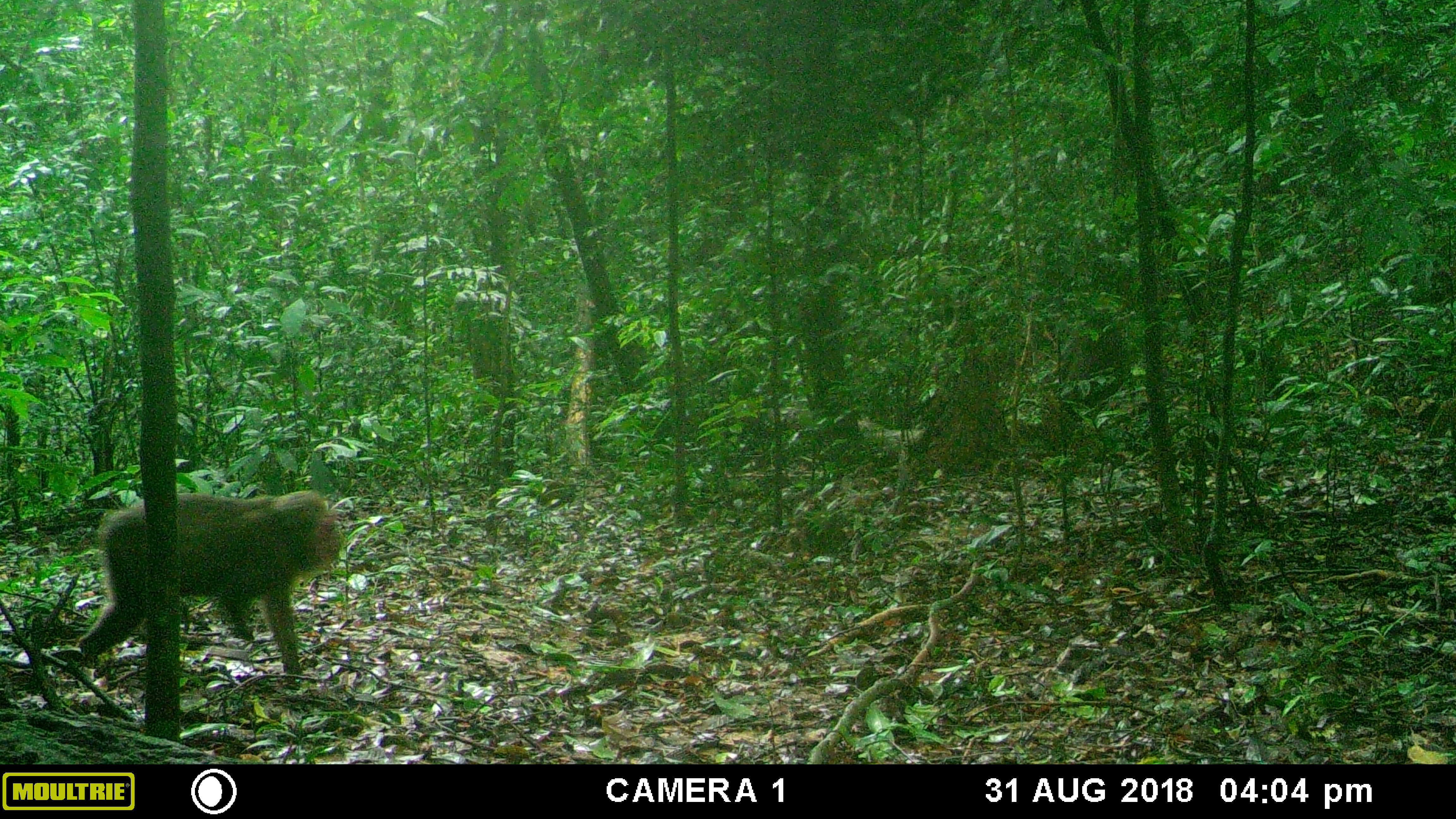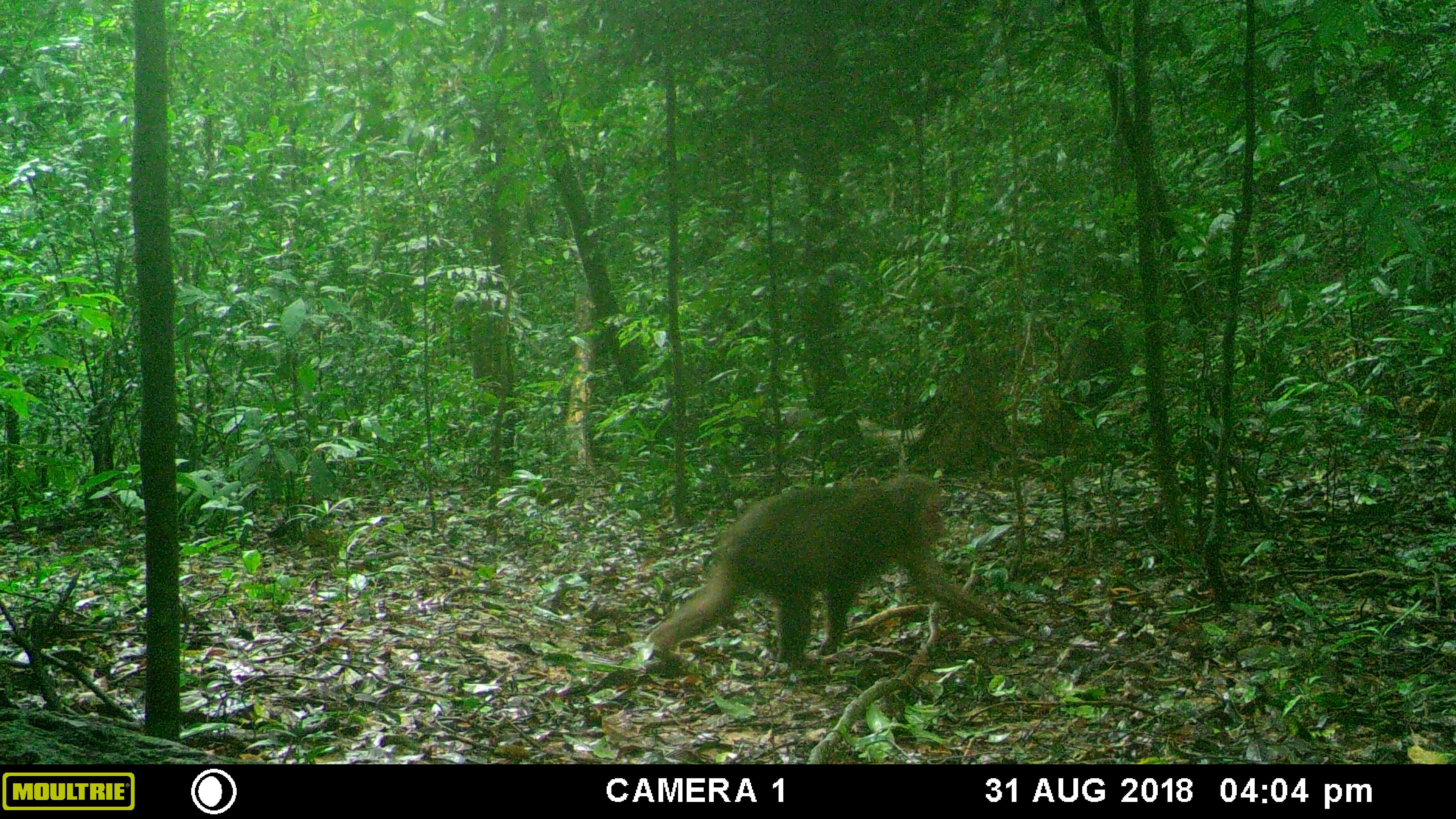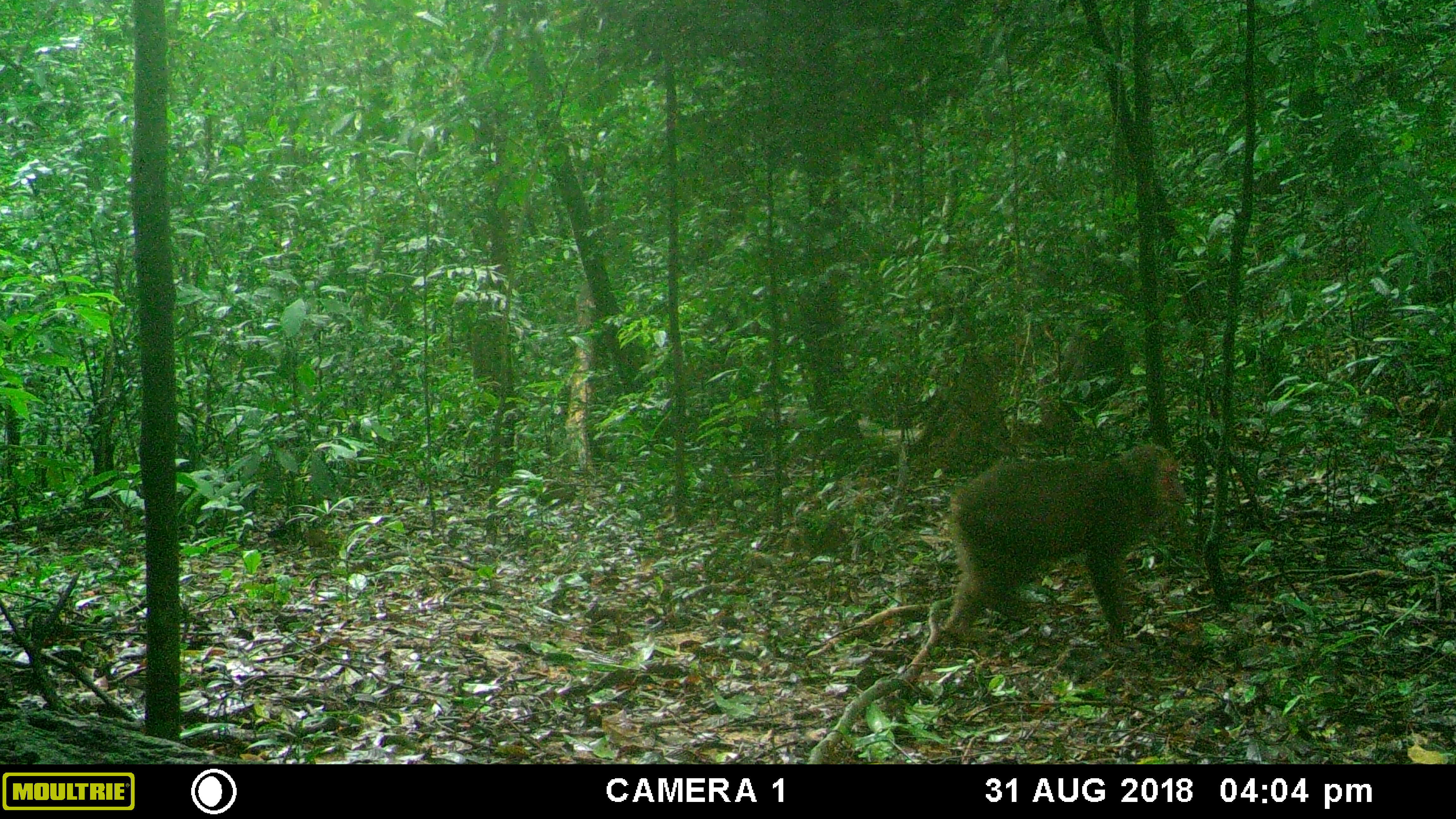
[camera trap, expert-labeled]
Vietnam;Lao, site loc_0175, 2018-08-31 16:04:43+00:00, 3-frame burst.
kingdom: Animalia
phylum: Chordata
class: Mammalia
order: Primates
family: Cercopithecidae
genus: Macaca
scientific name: Macaca arctoides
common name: stump-tailed macaque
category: stump tailed macaque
Stump tailed macaque (stump-tailed macaque) (Macaca arctoides). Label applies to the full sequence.